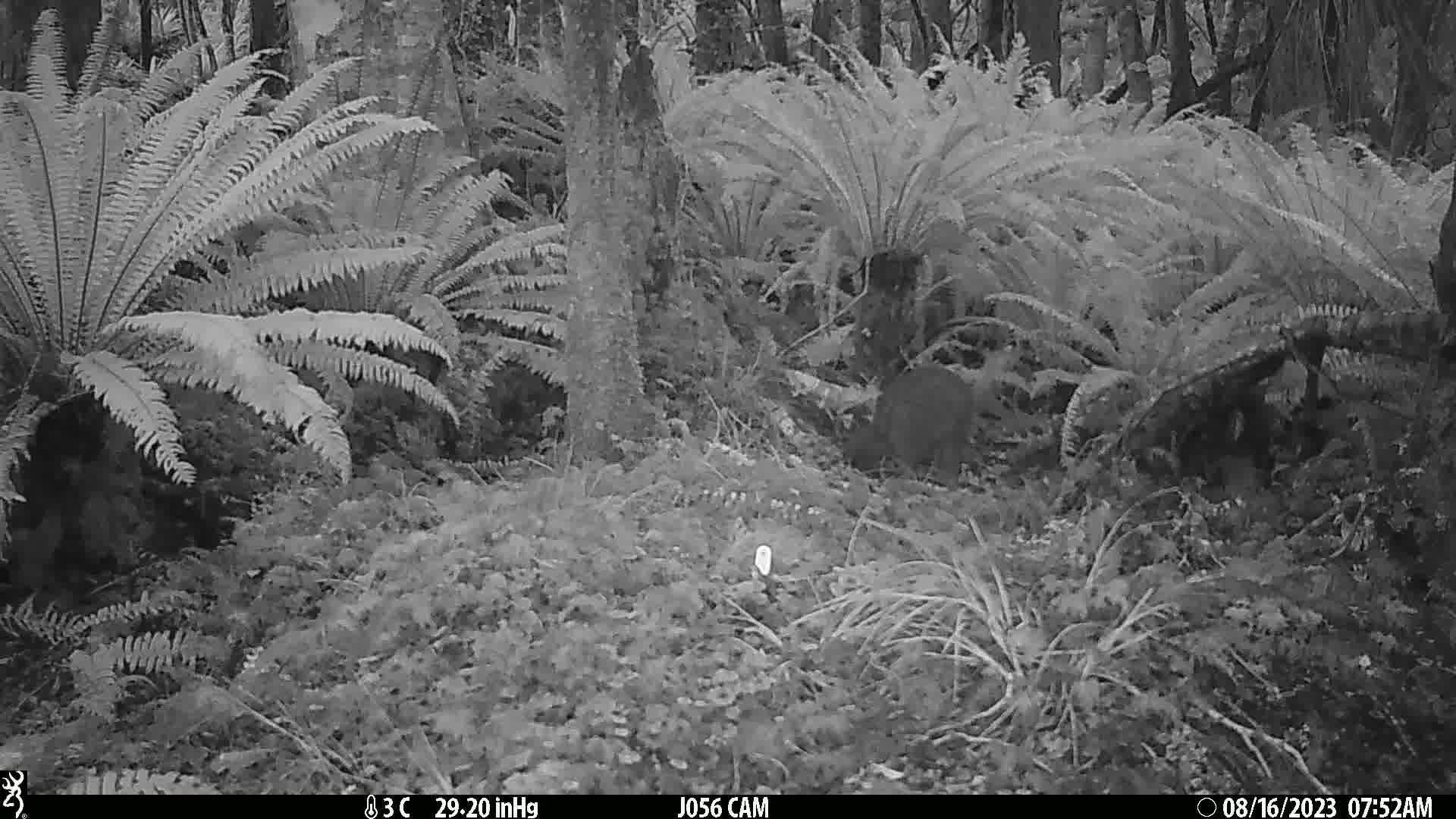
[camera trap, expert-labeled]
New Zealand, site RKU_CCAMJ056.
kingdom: Animalia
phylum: Chordata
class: Aves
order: Apterygiformes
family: Apterygidae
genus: Apteryx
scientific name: Apteryx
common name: kiwi